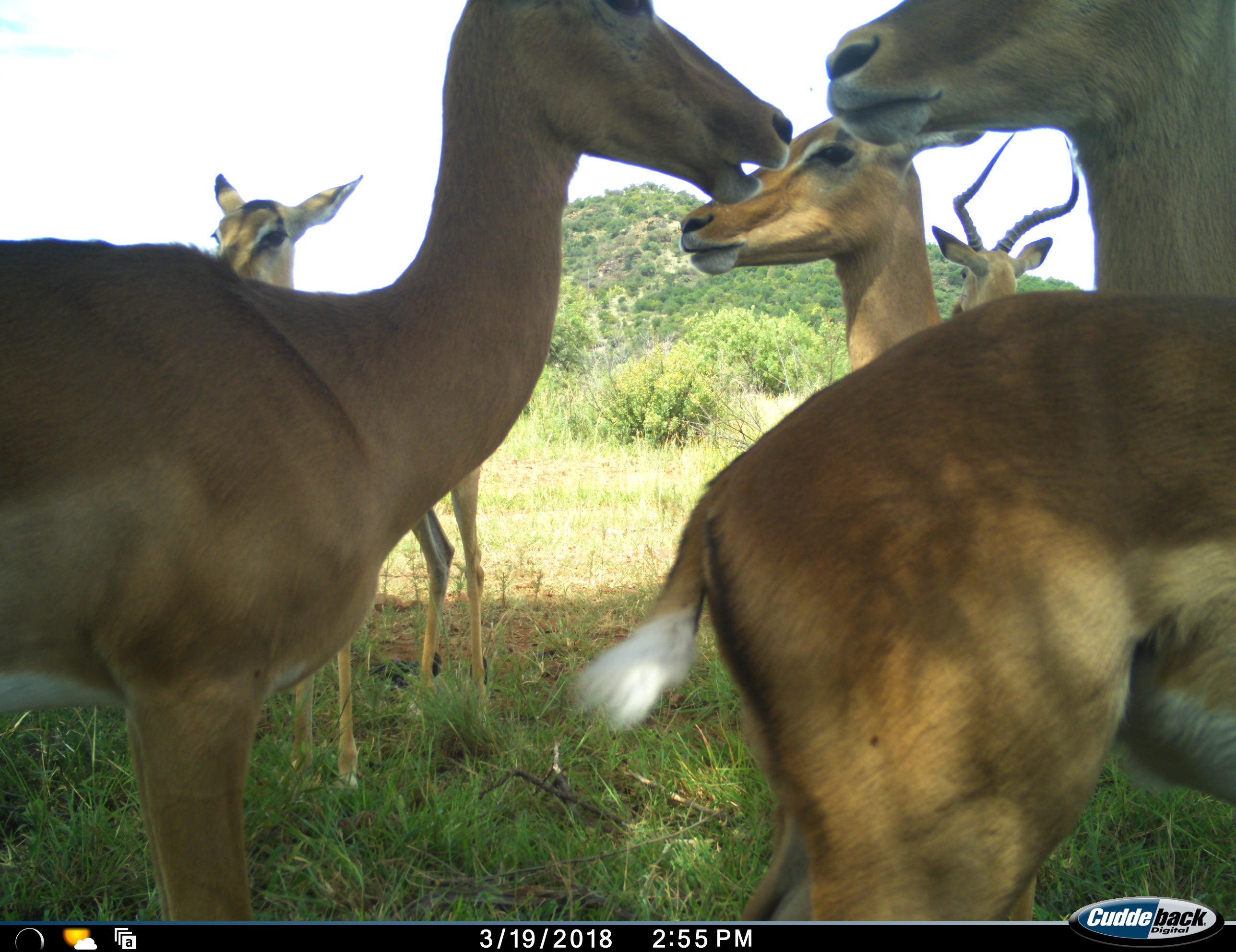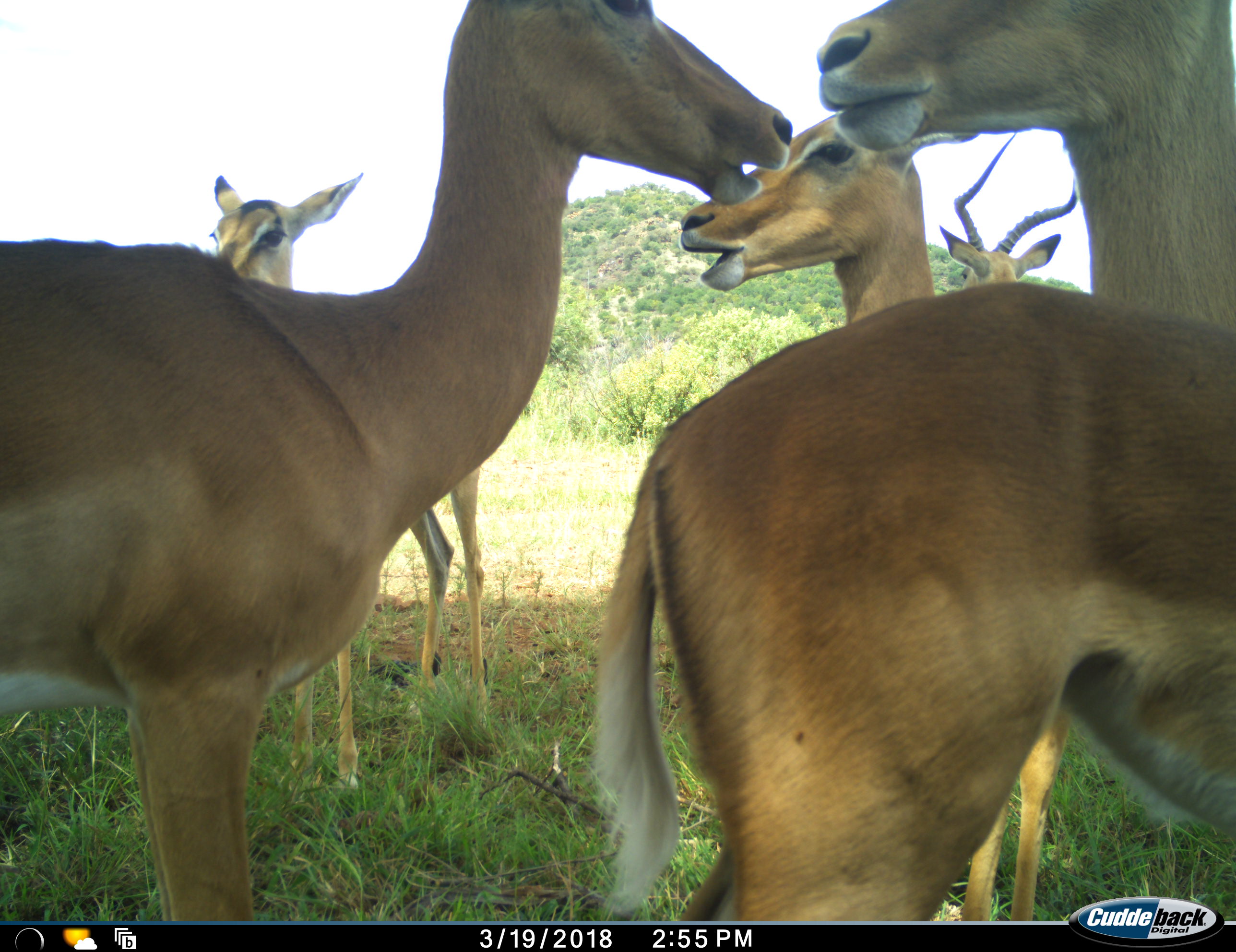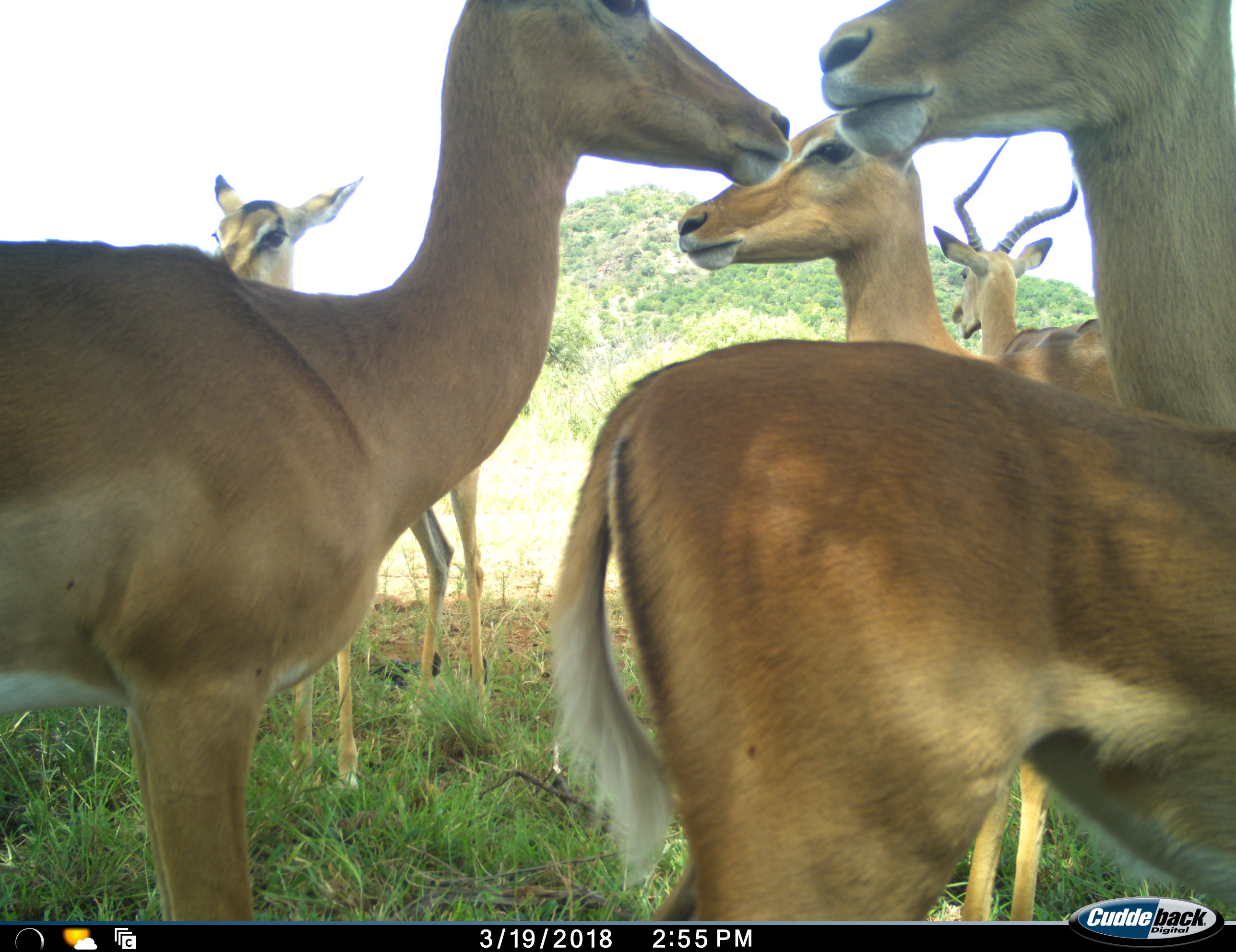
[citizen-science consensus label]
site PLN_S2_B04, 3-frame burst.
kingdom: Animalia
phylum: Chordata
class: Mammalia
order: Artiodactyla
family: Bovidae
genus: Aepyceros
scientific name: Aepyceros melampus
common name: impala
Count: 6.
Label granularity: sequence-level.